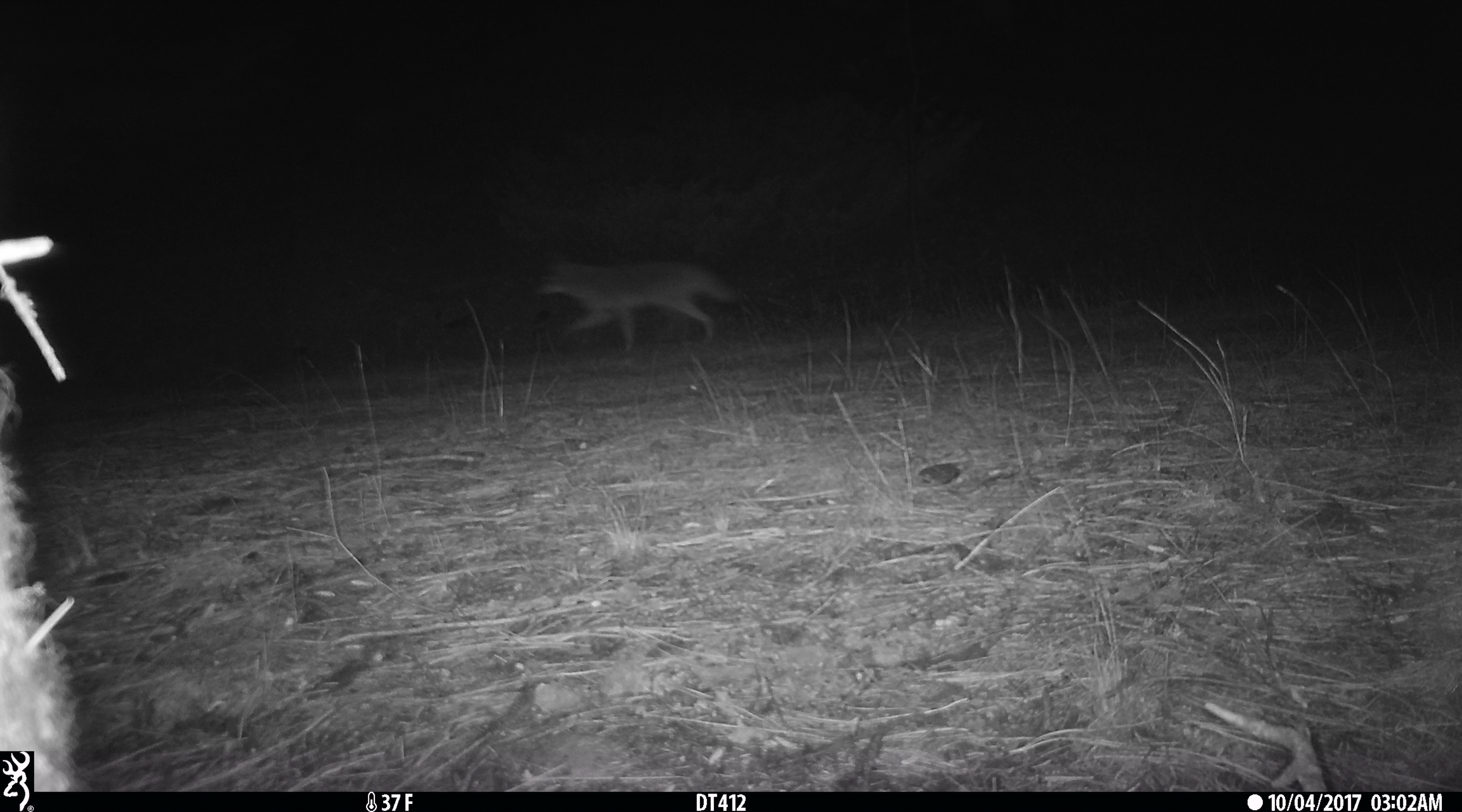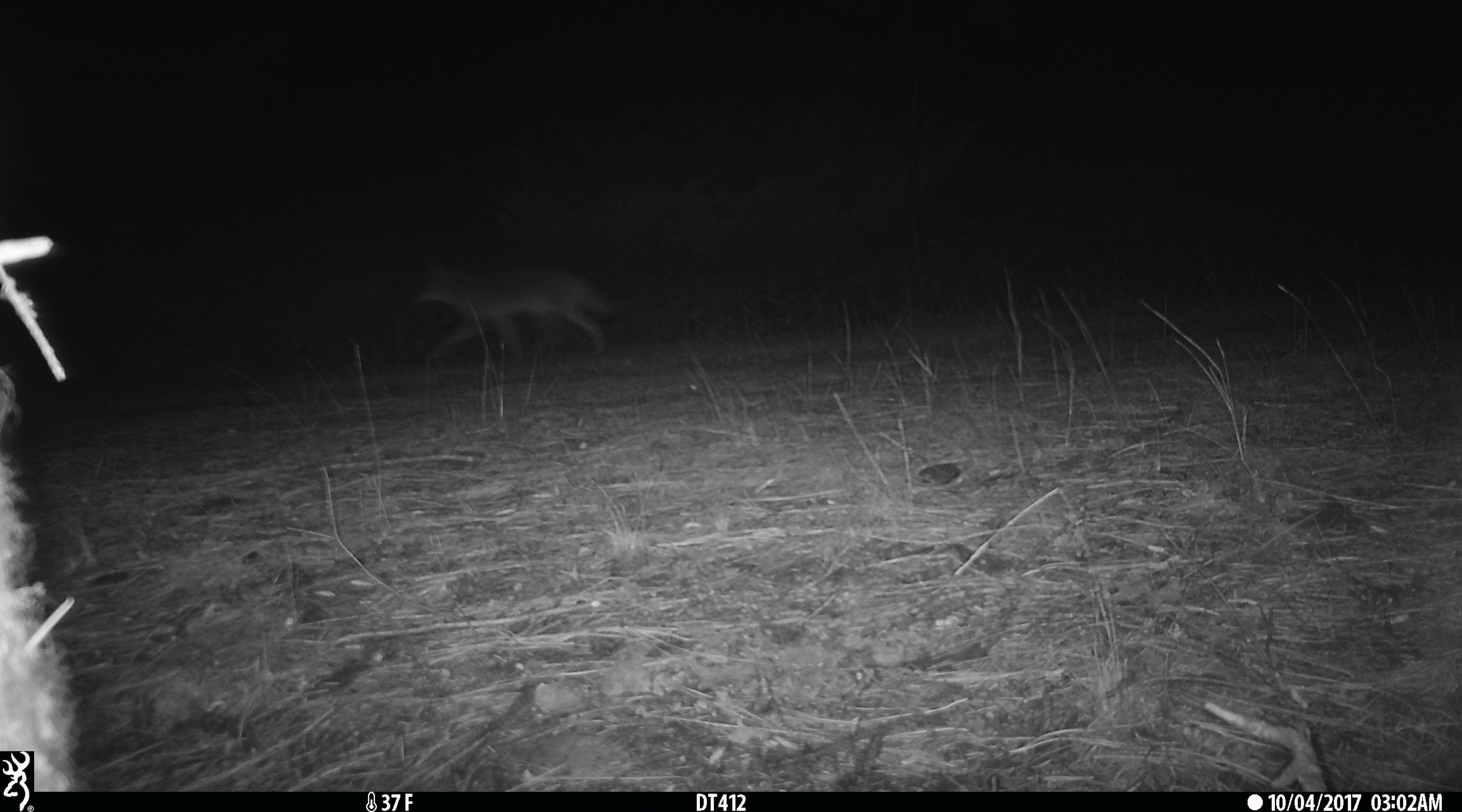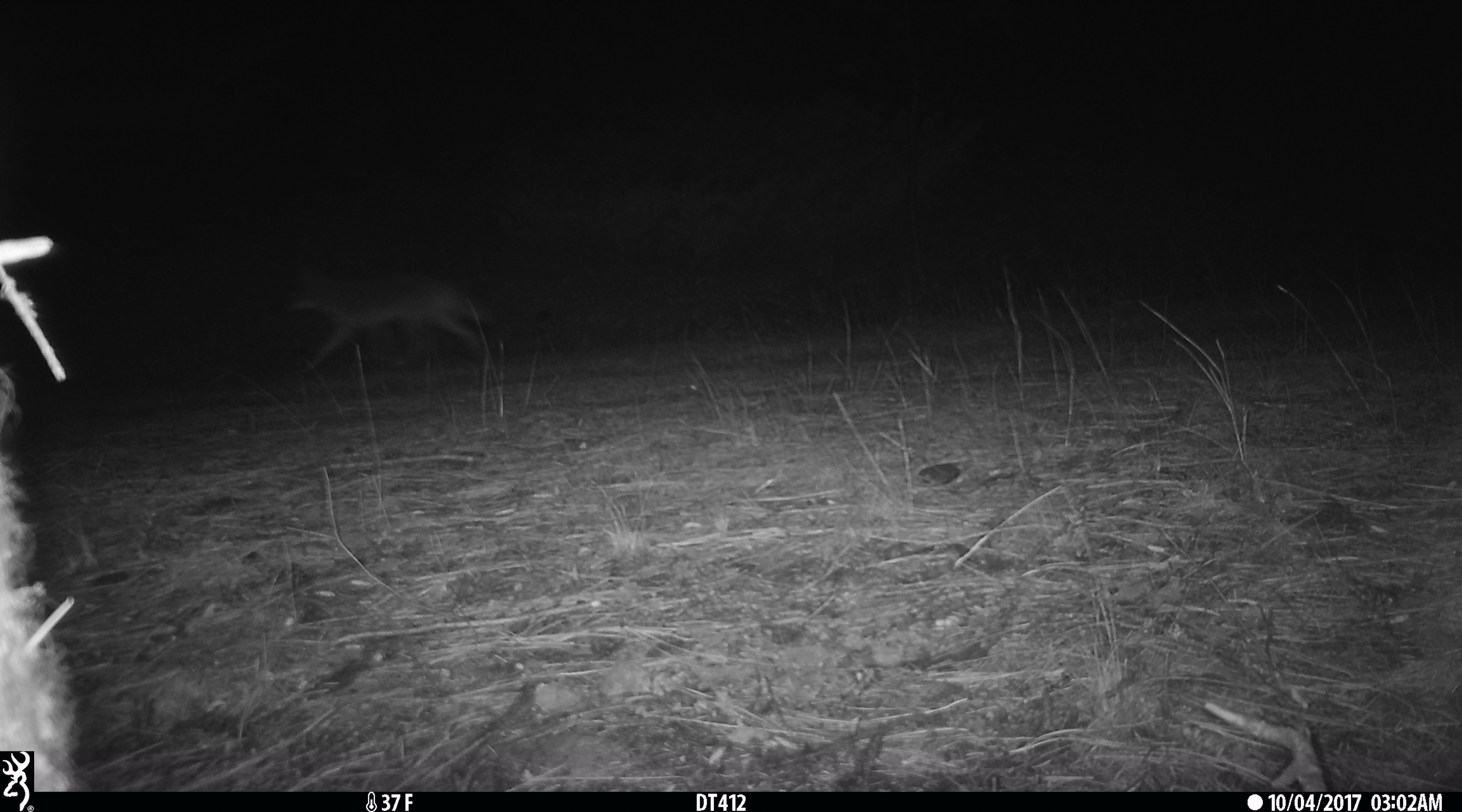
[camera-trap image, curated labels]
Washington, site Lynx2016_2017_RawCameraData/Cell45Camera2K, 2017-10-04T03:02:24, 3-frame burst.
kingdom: Animalia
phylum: Chordata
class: Mammalia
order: Carnivora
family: Canidae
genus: Canis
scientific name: Canis latrans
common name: coyote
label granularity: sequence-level